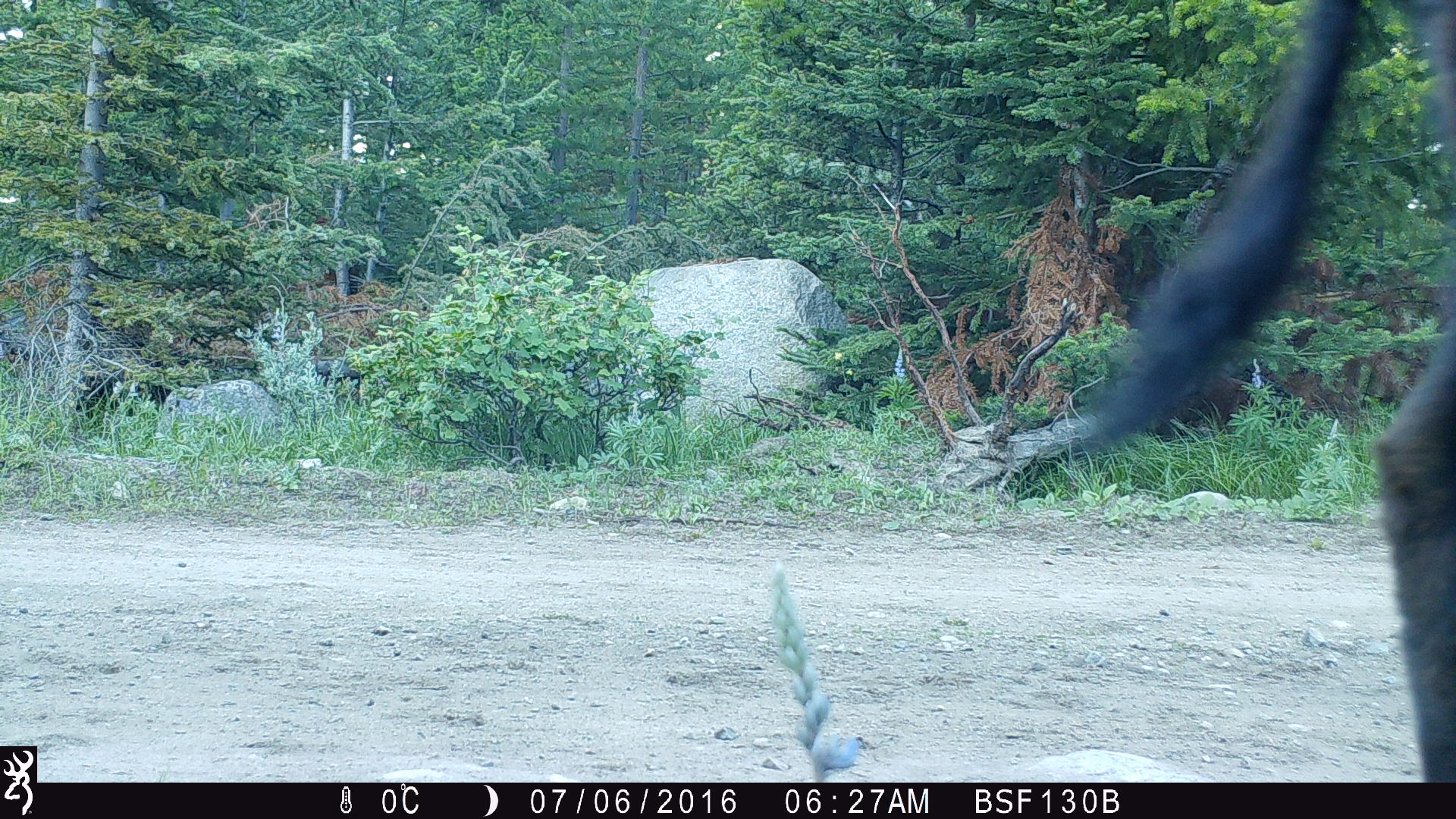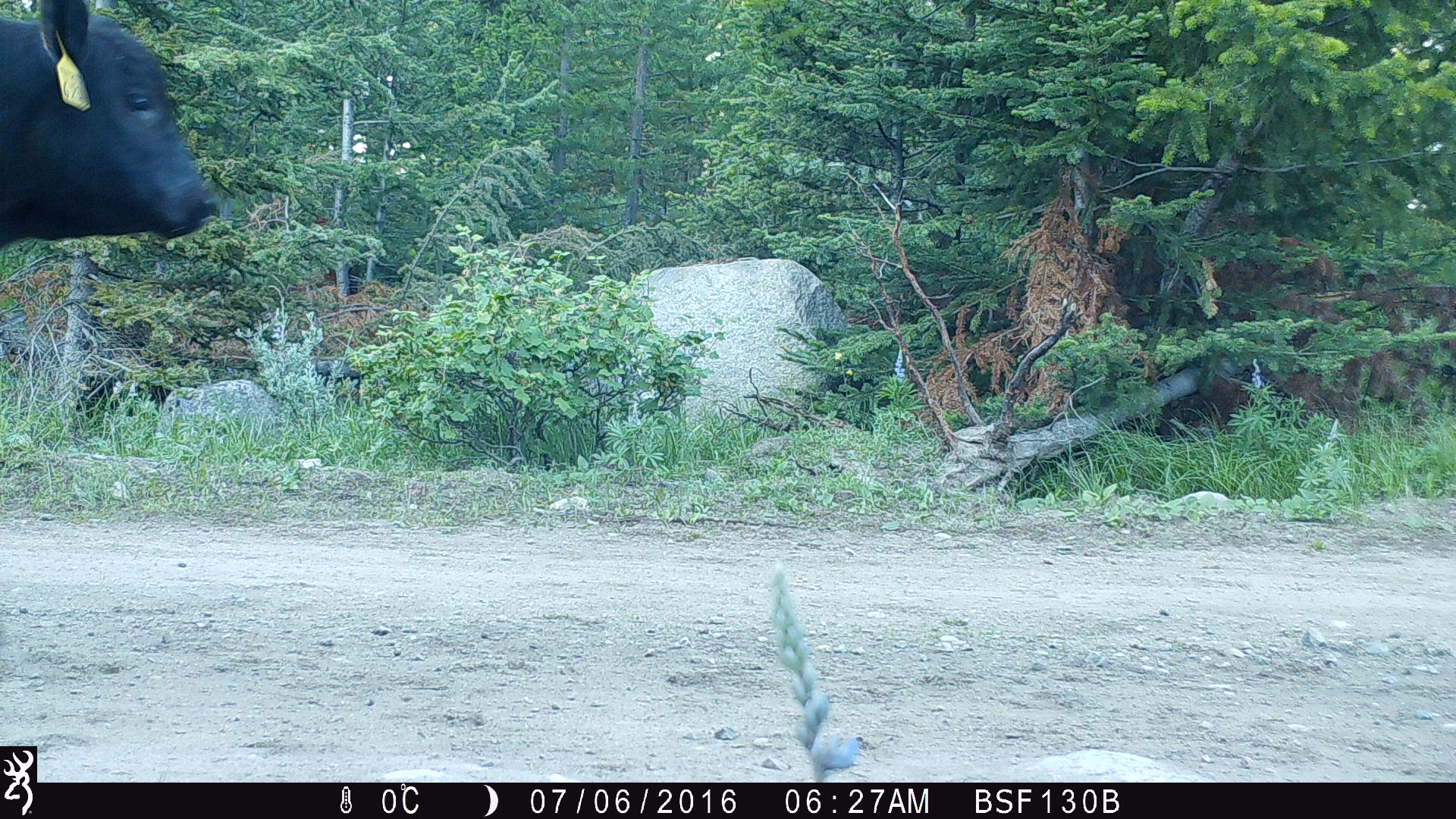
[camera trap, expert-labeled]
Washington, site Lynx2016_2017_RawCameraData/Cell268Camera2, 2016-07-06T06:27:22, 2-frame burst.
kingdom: Animalia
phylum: Chordata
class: Mammalia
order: Artiodactyla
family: Bovidae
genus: Bos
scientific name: Bos taurus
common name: domestic cattle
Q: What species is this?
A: Domestic cattle (Bos taurus).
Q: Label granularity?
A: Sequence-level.